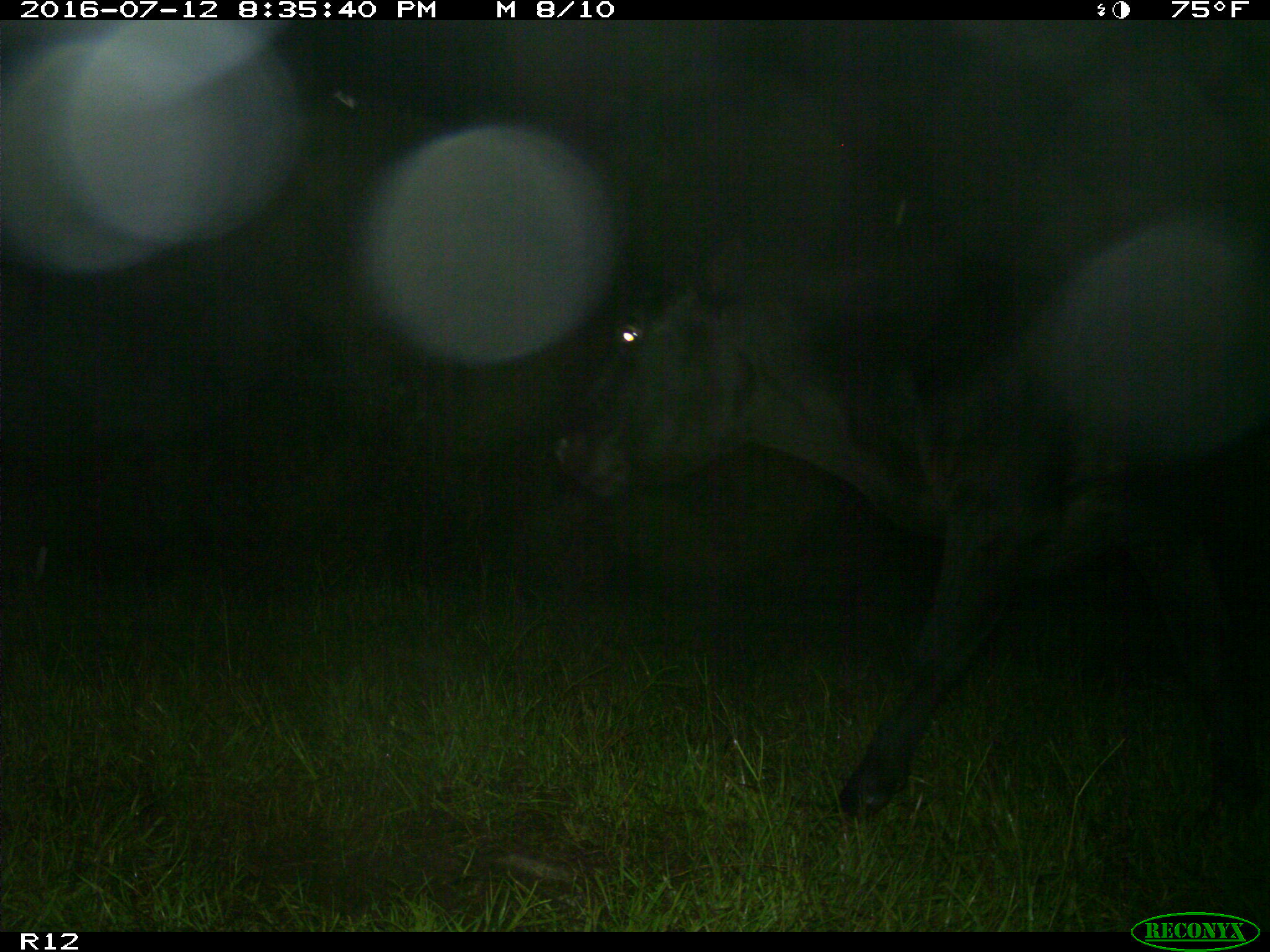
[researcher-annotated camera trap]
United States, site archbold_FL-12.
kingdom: Animalia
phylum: Chordata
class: Mammalia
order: Artiodactyla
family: Bovidae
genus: Bos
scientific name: Bos taurus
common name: domestic cow